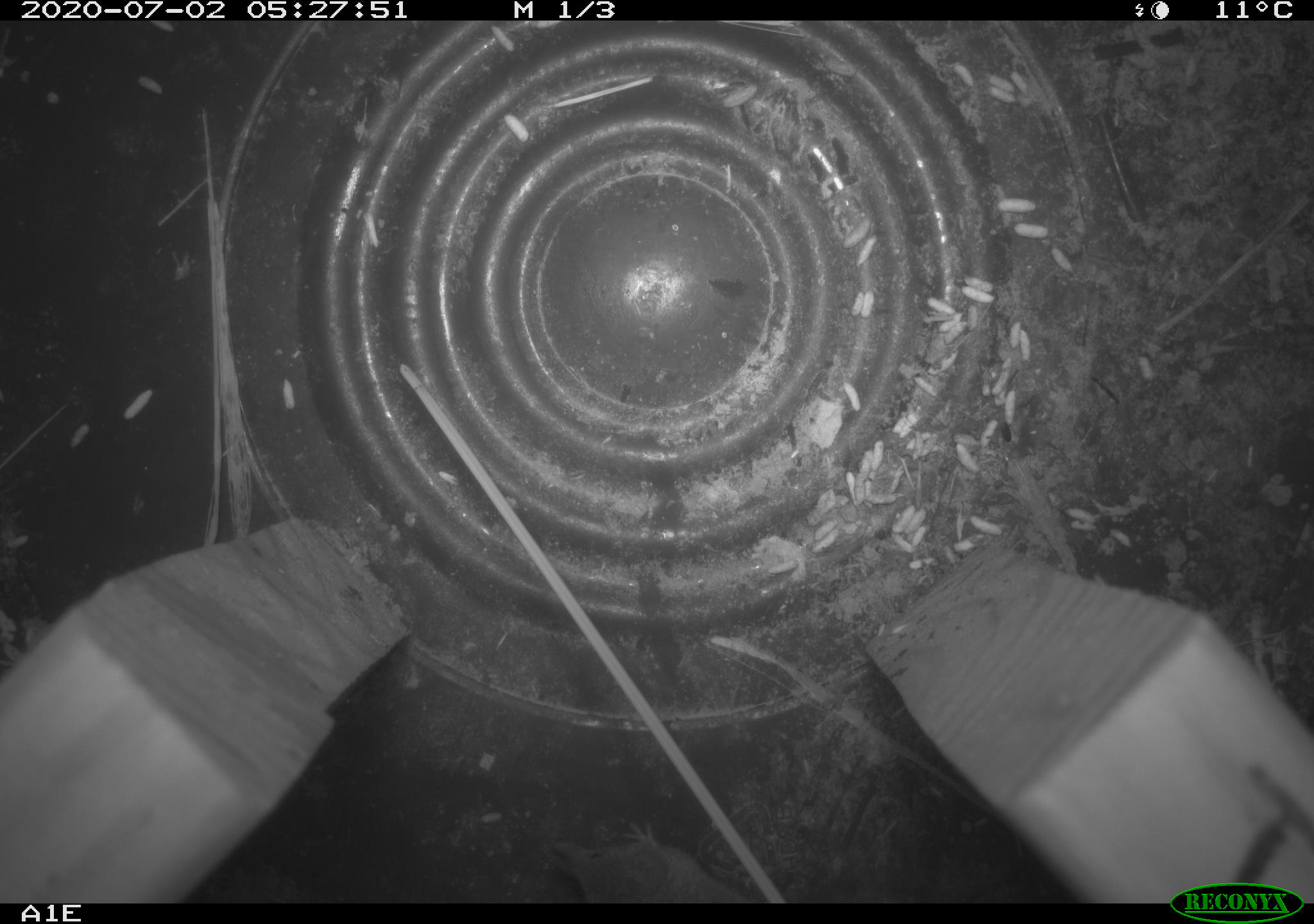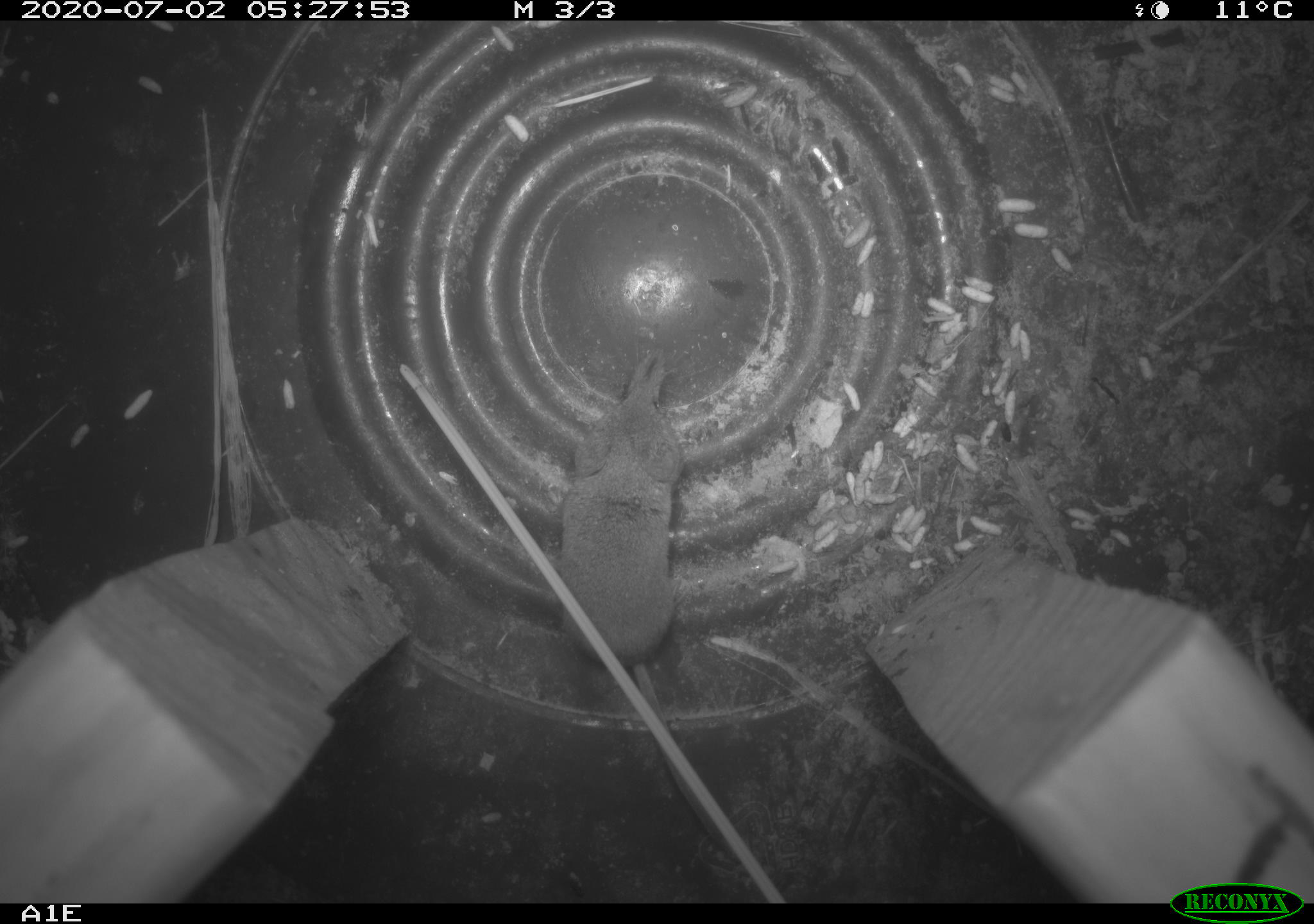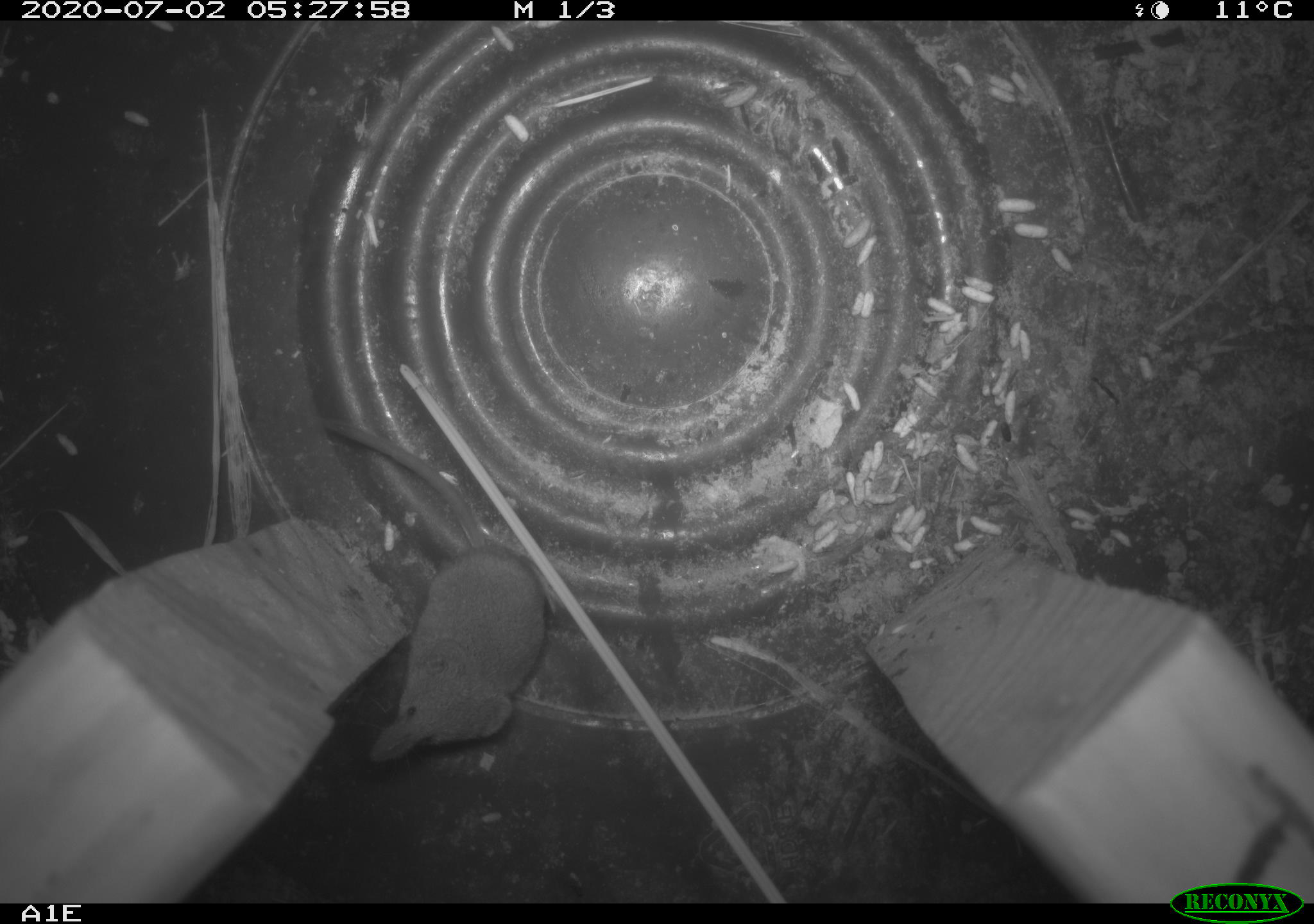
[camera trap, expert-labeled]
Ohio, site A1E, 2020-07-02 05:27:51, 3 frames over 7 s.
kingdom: Animalia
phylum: Chordata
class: Mammalia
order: Eulipotyphla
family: Soricidae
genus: Sorex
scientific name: Sorex cinereus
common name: masked shrew